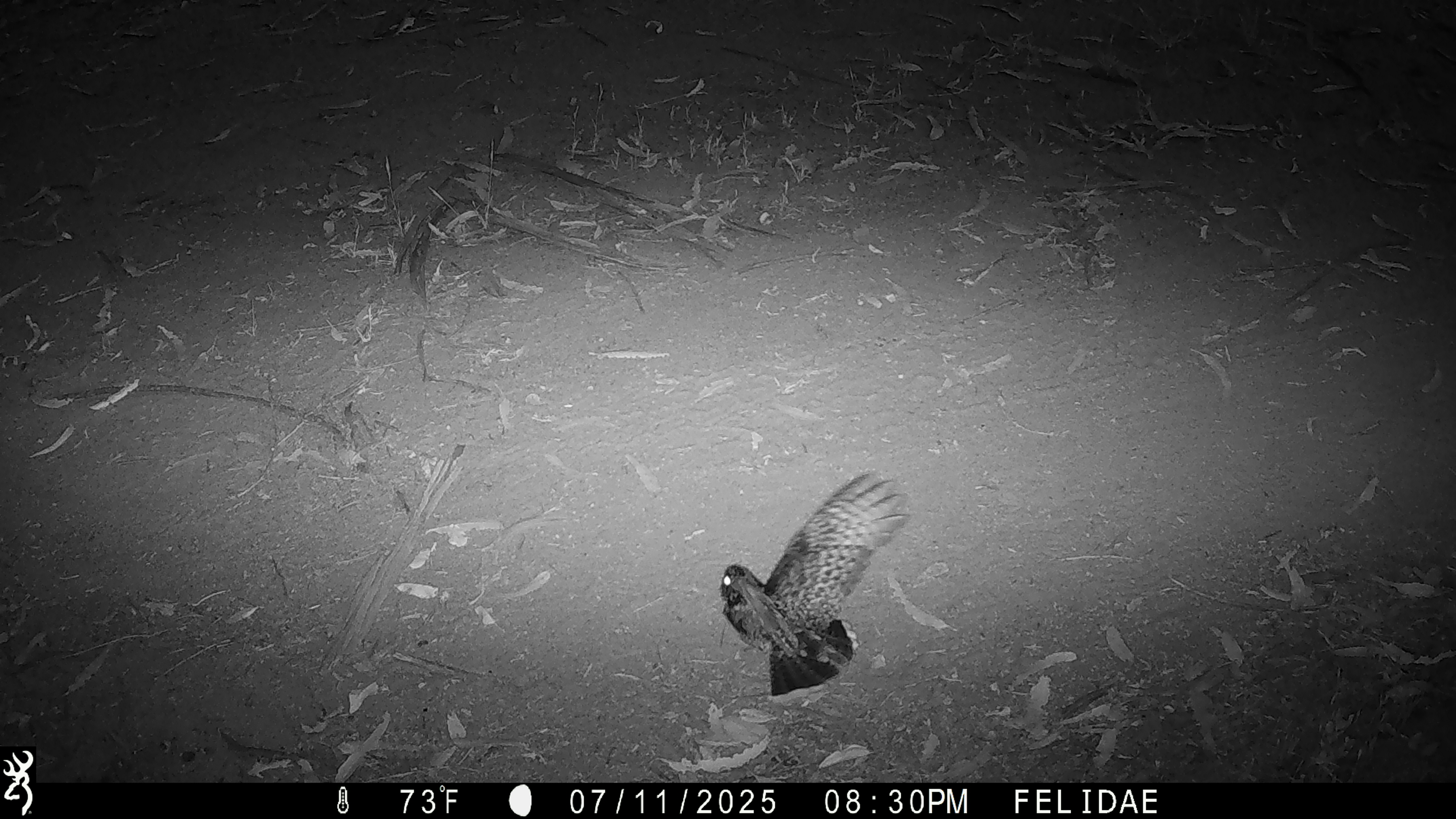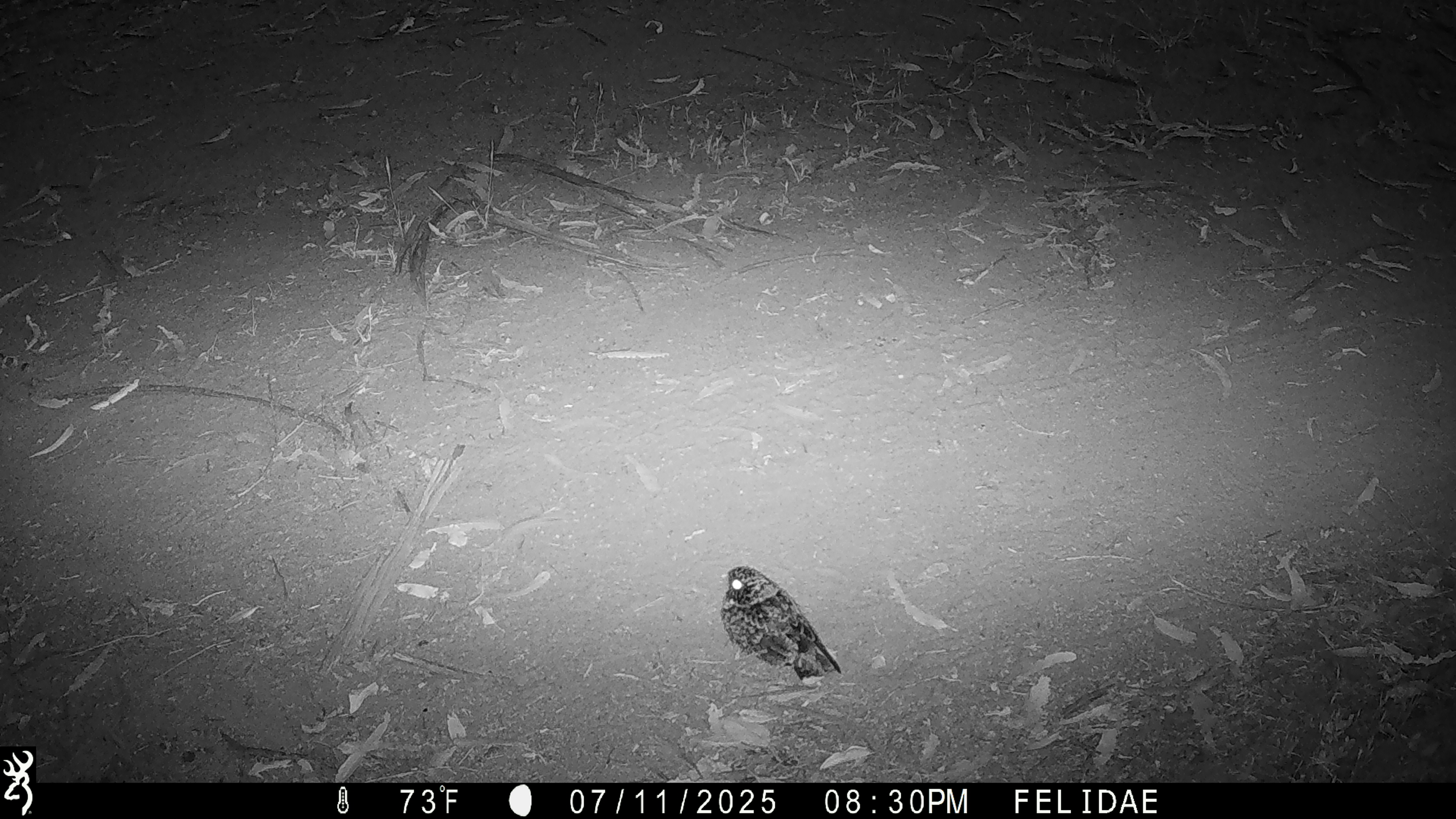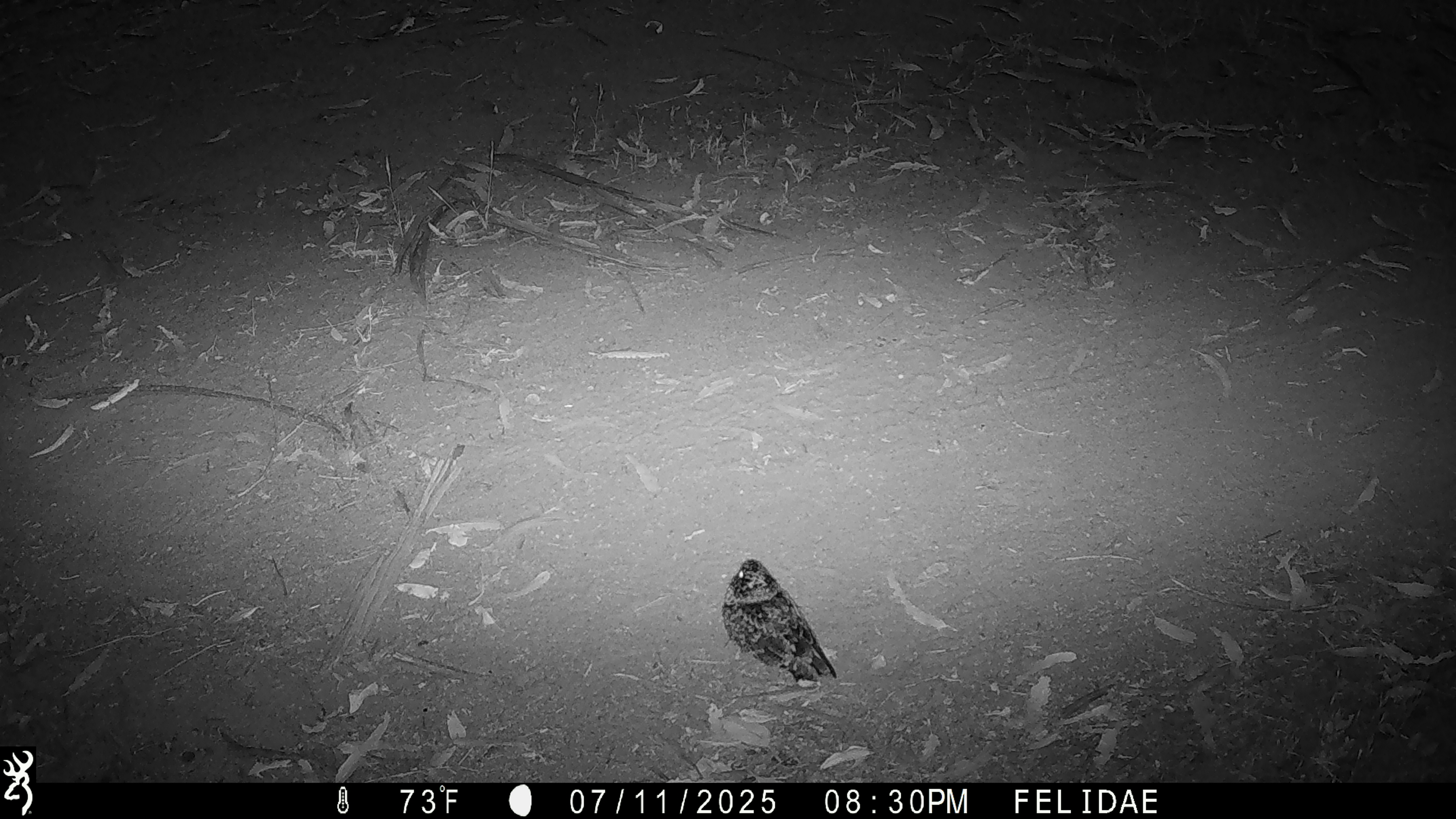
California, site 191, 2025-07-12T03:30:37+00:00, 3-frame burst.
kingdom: Animalia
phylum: Chordata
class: Aves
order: Caprimulgiformes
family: Caprimulgidae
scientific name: Caprimulgidae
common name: nightjar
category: unknown nightjar